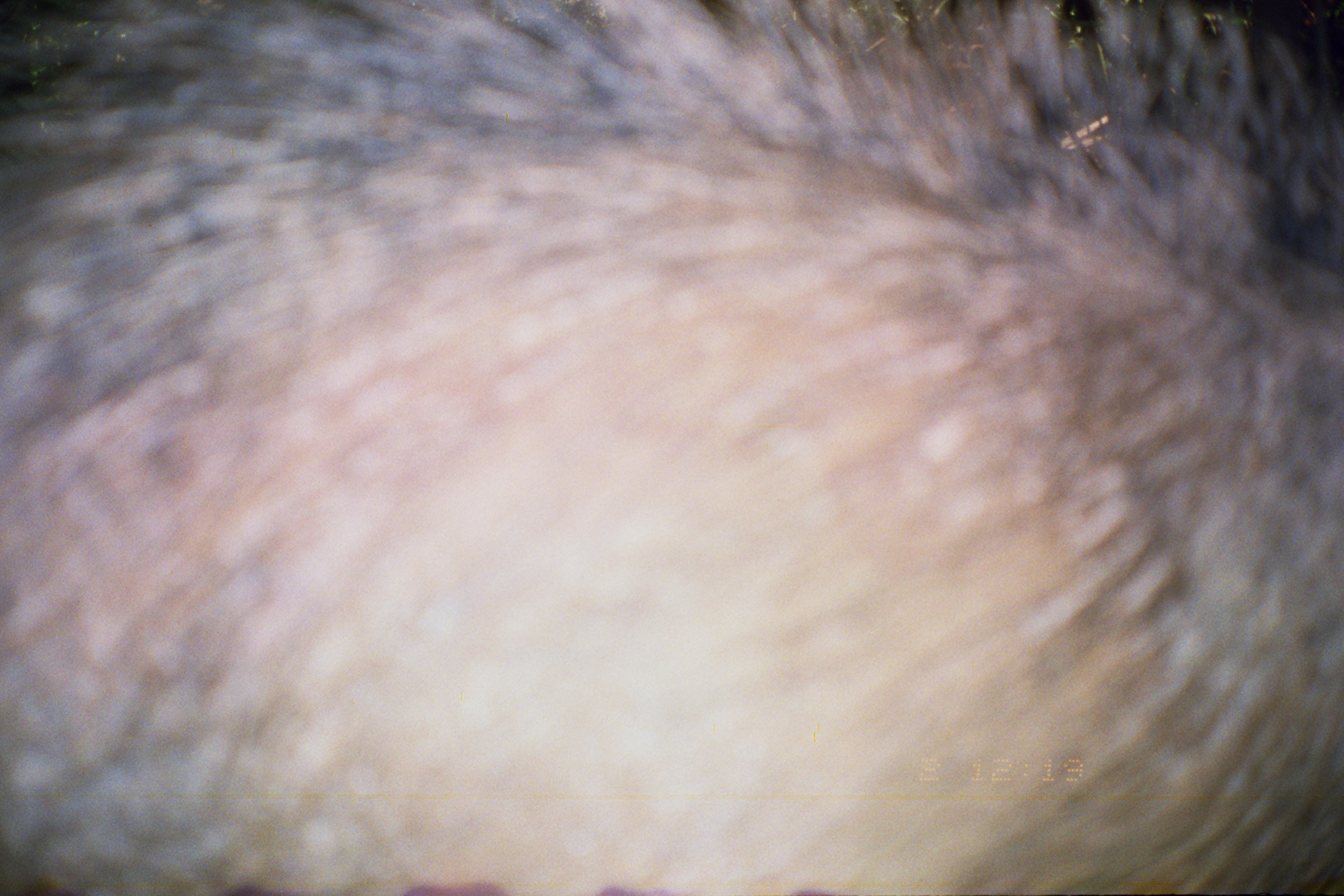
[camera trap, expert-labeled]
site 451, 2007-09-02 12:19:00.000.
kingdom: Animalia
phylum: Chordata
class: Mammalia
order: Artiodactyla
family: Tayassuidae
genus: Tayassu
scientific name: Tayassu pecari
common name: white-lipped peccary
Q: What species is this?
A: Tayassu pecari (white-lipped peccary).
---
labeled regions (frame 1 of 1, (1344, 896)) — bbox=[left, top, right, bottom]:
tayassu pecari: bbox=[0, 0, 1342, 896]